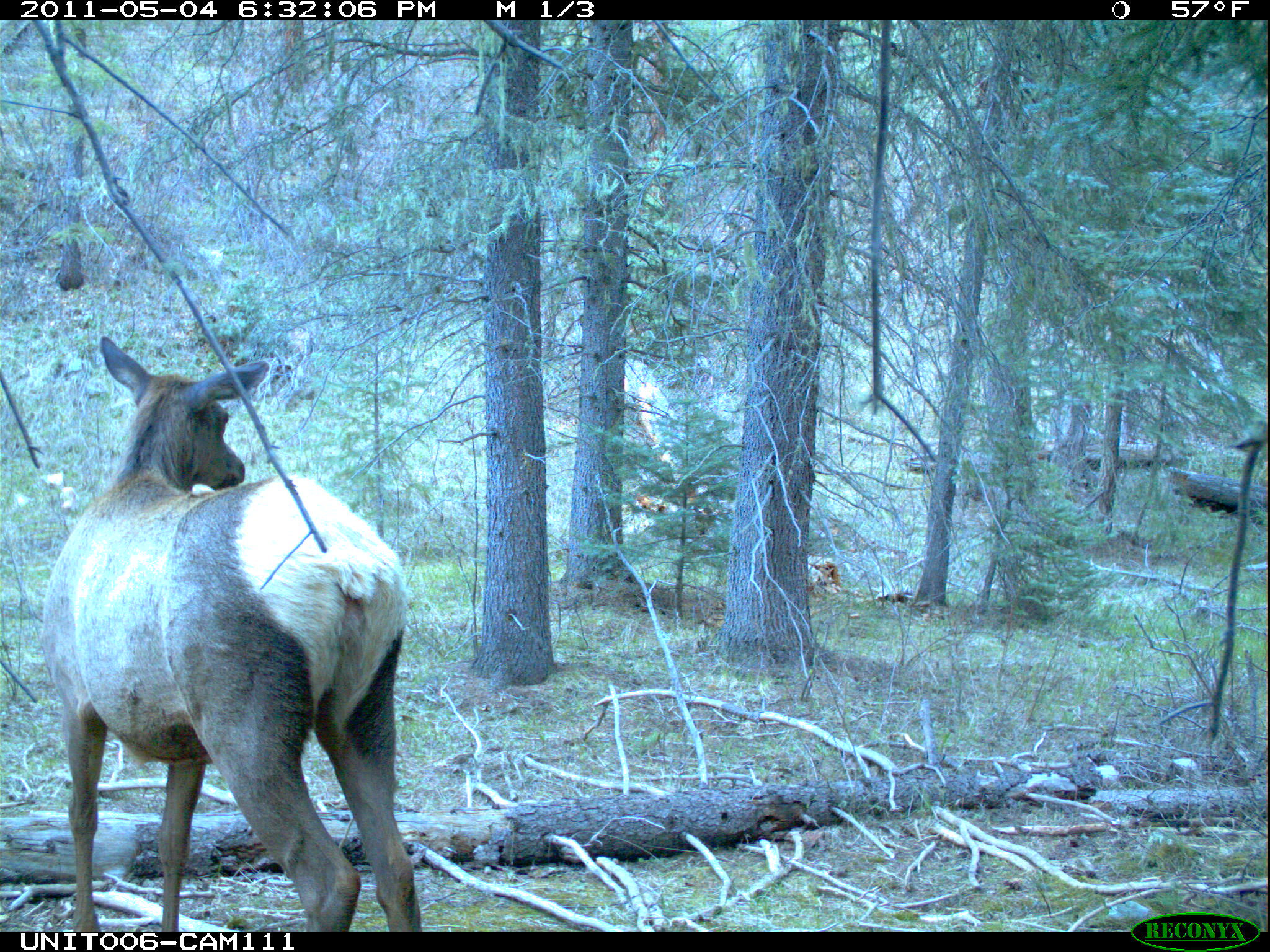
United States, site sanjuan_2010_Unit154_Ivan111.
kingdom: Animalia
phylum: Chordata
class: Mammalia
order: Artiodactyla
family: Cervidae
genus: Cervus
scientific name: Cervus elaphus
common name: red deer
Cervus elaphus (red deer).